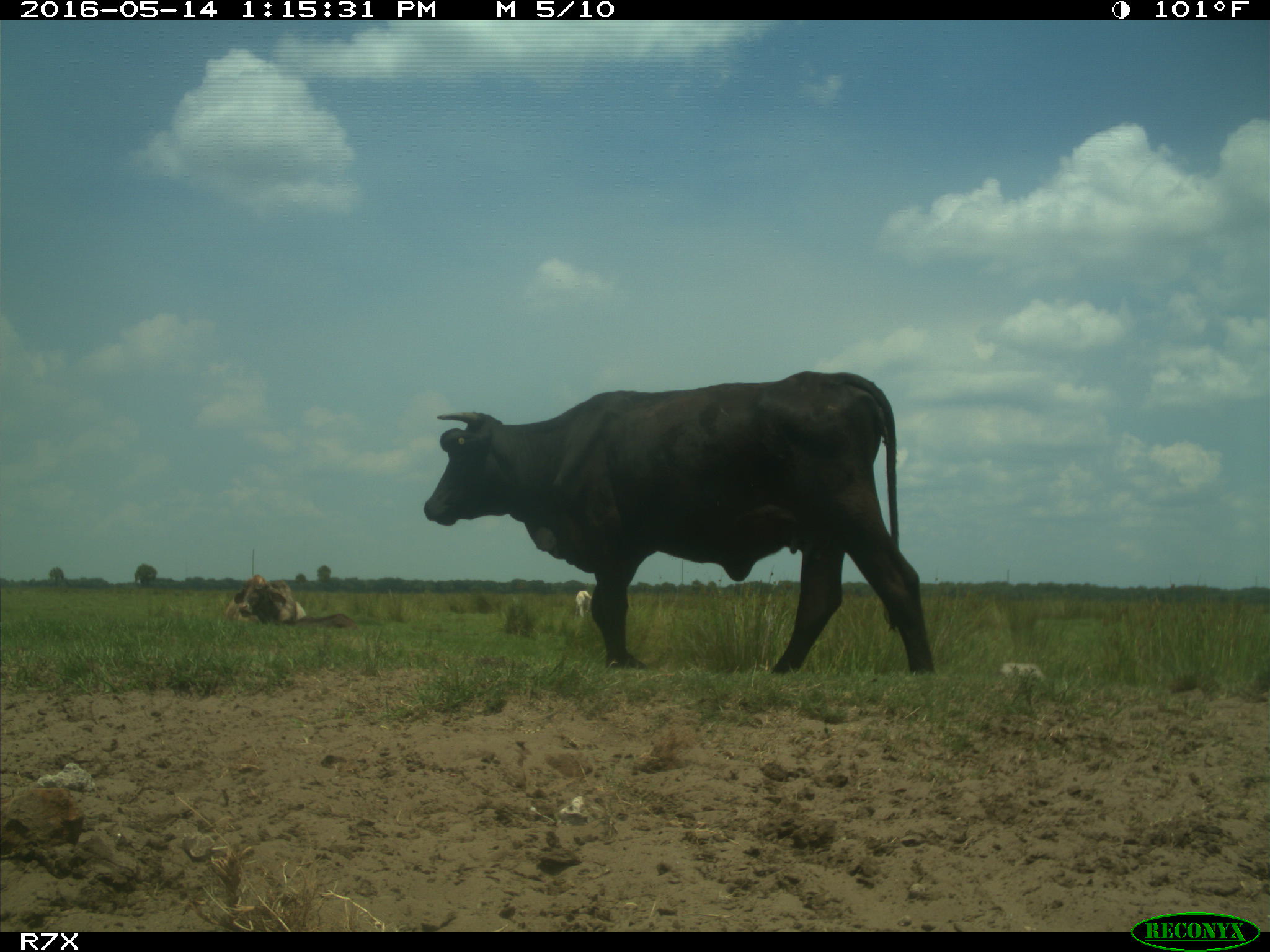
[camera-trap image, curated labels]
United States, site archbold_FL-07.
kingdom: Animalia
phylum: Chordata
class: Mammalia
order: Artiodactyla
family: Bovidae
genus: Bos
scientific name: Bos taurus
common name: domestic cow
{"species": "Bos taurus (domestic cow)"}